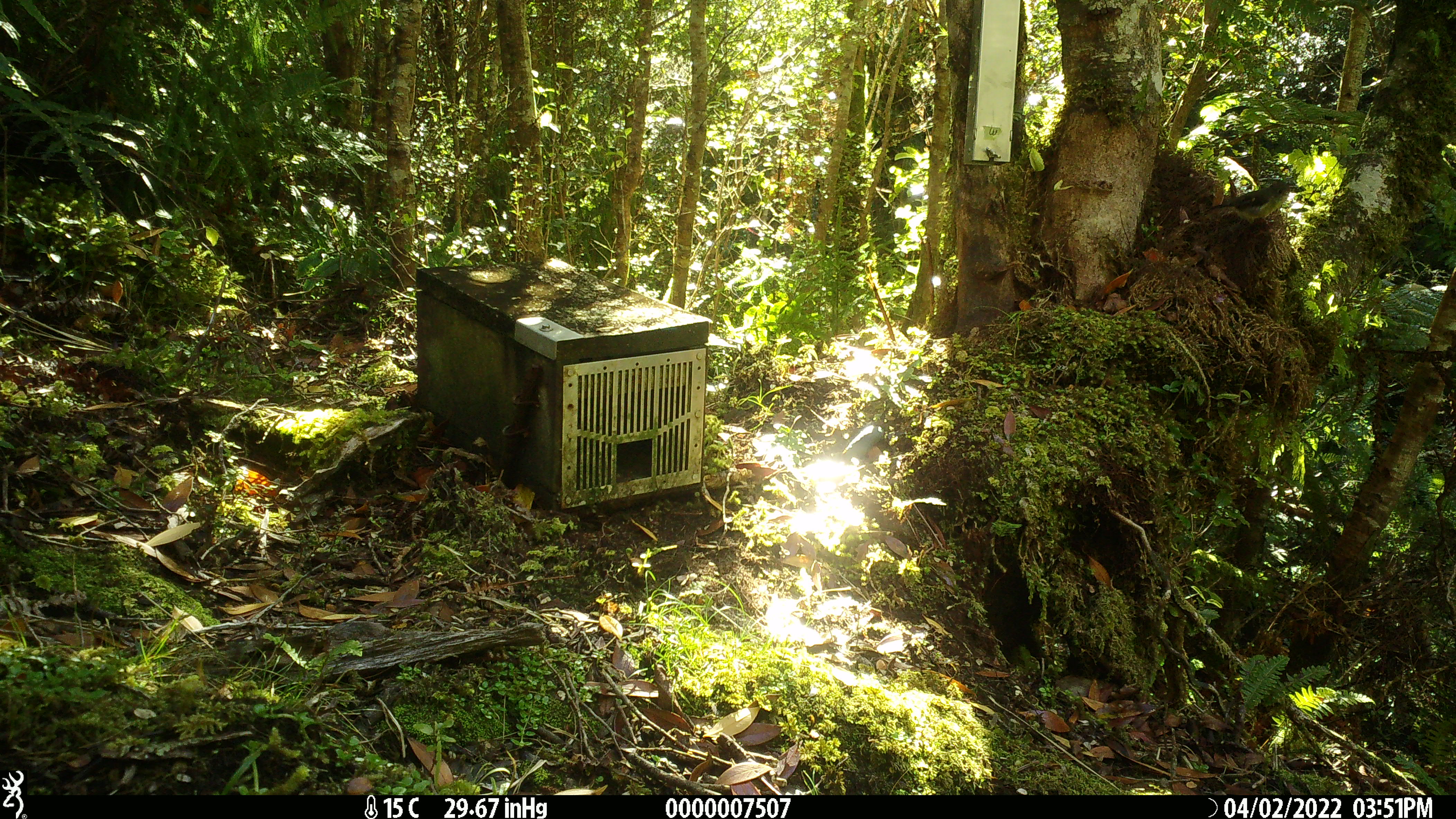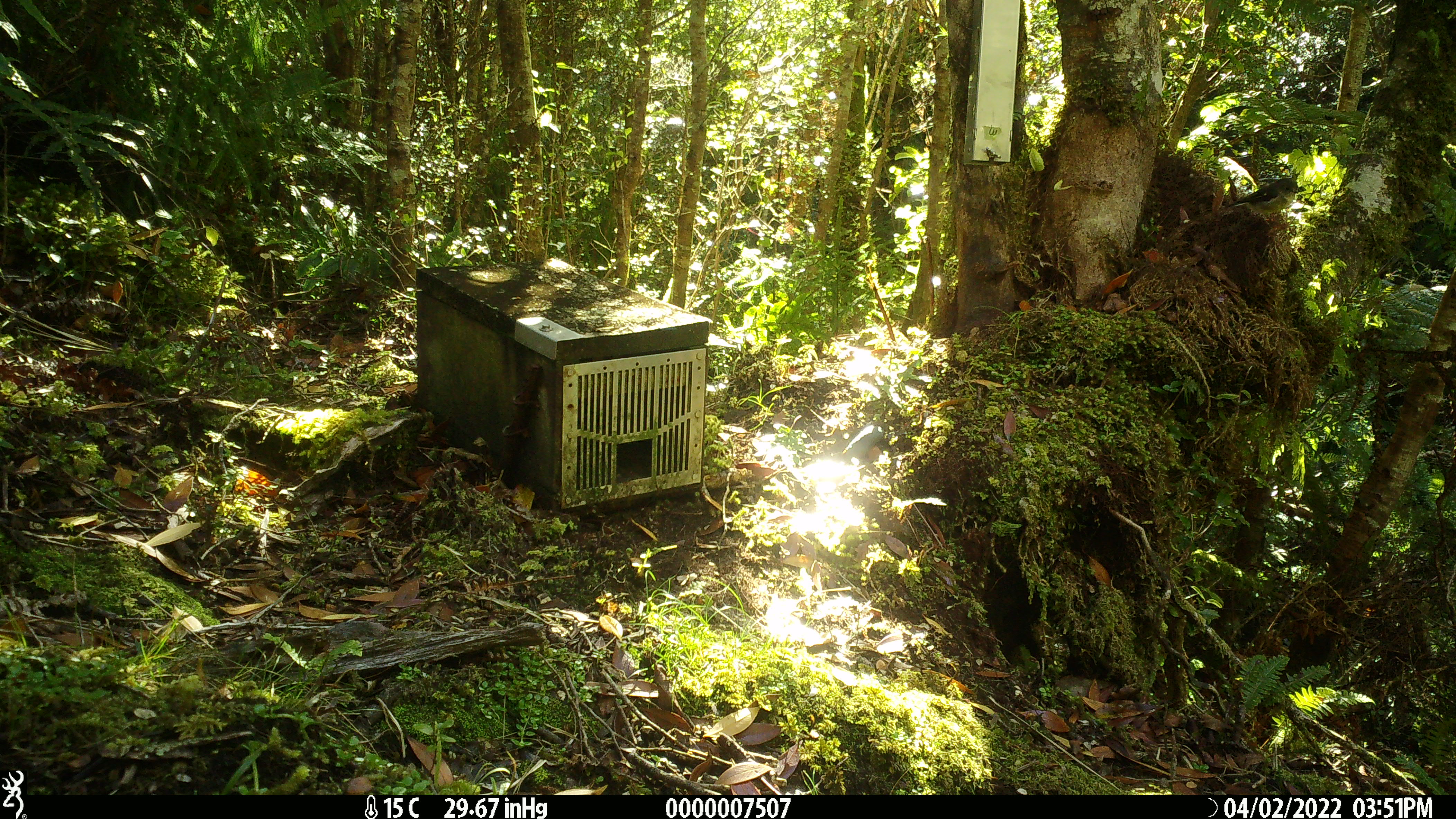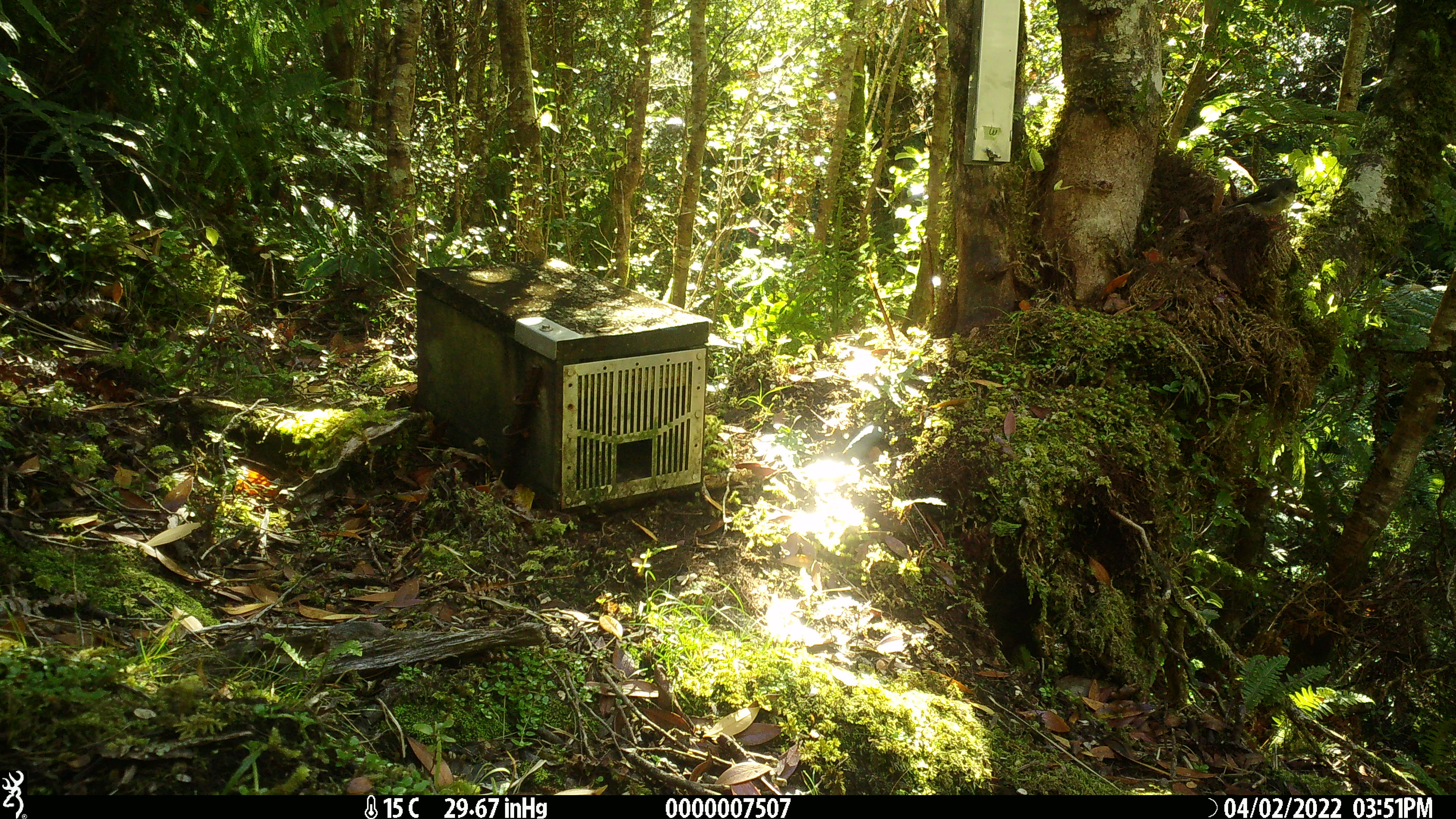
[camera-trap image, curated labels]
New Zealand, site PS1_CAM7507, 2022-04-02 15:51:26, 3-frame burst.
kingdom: Animalia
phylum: Chordata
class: Aves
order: Passeriformes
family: Petroicidae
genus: Petroica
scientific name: Petroica macrocephala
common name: tomtit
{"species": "tomtit (Petroica macrocephala)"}